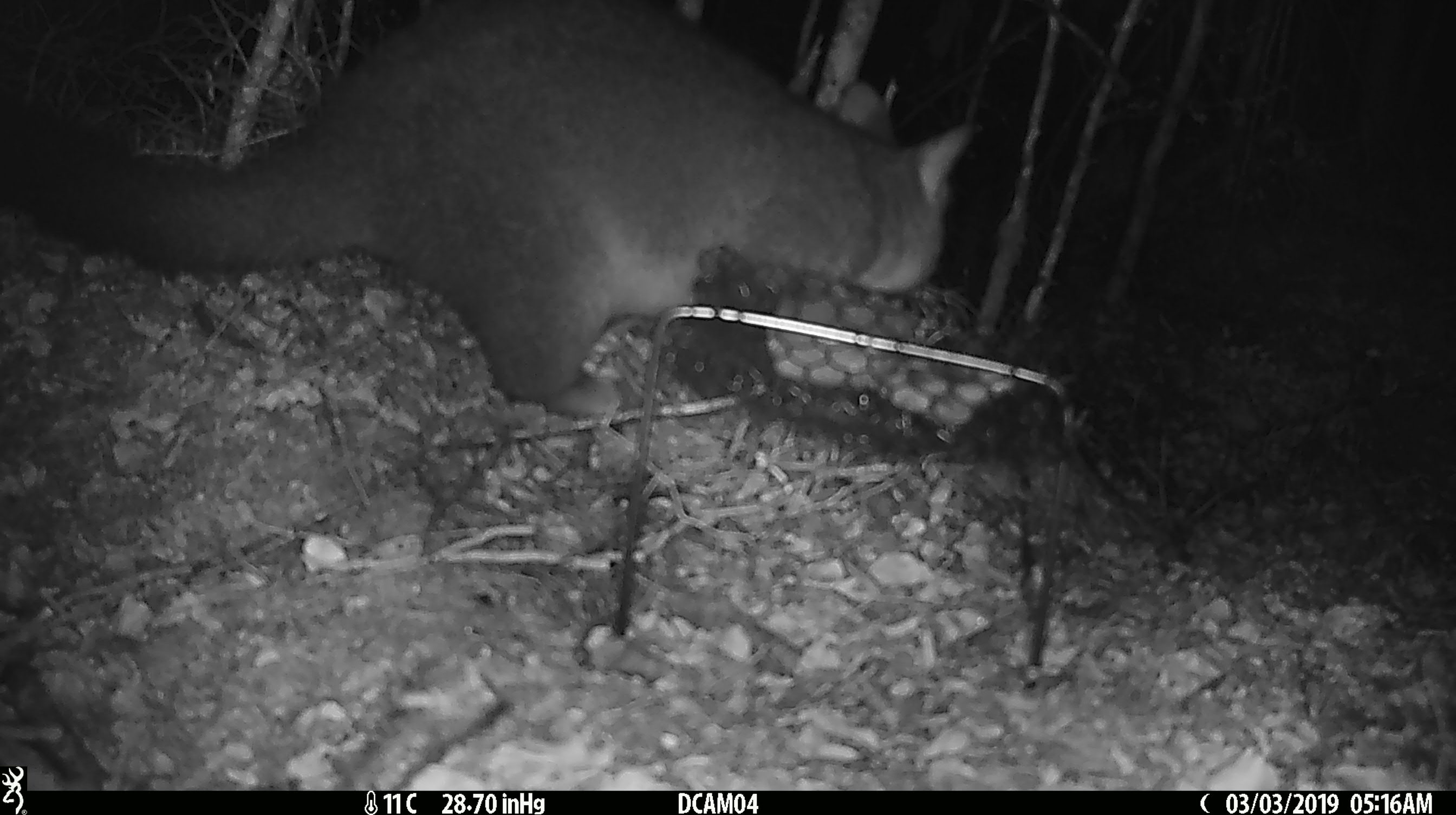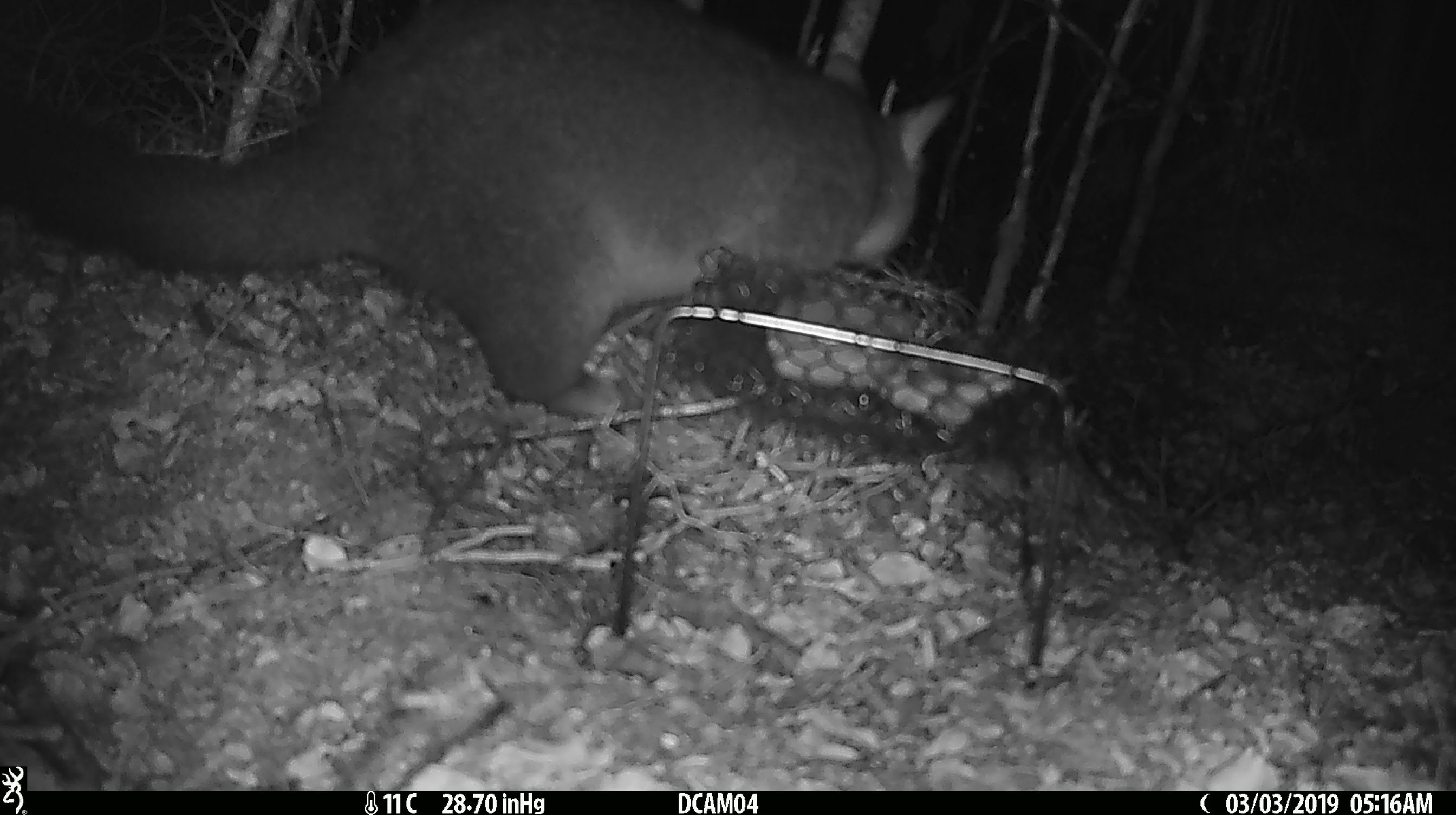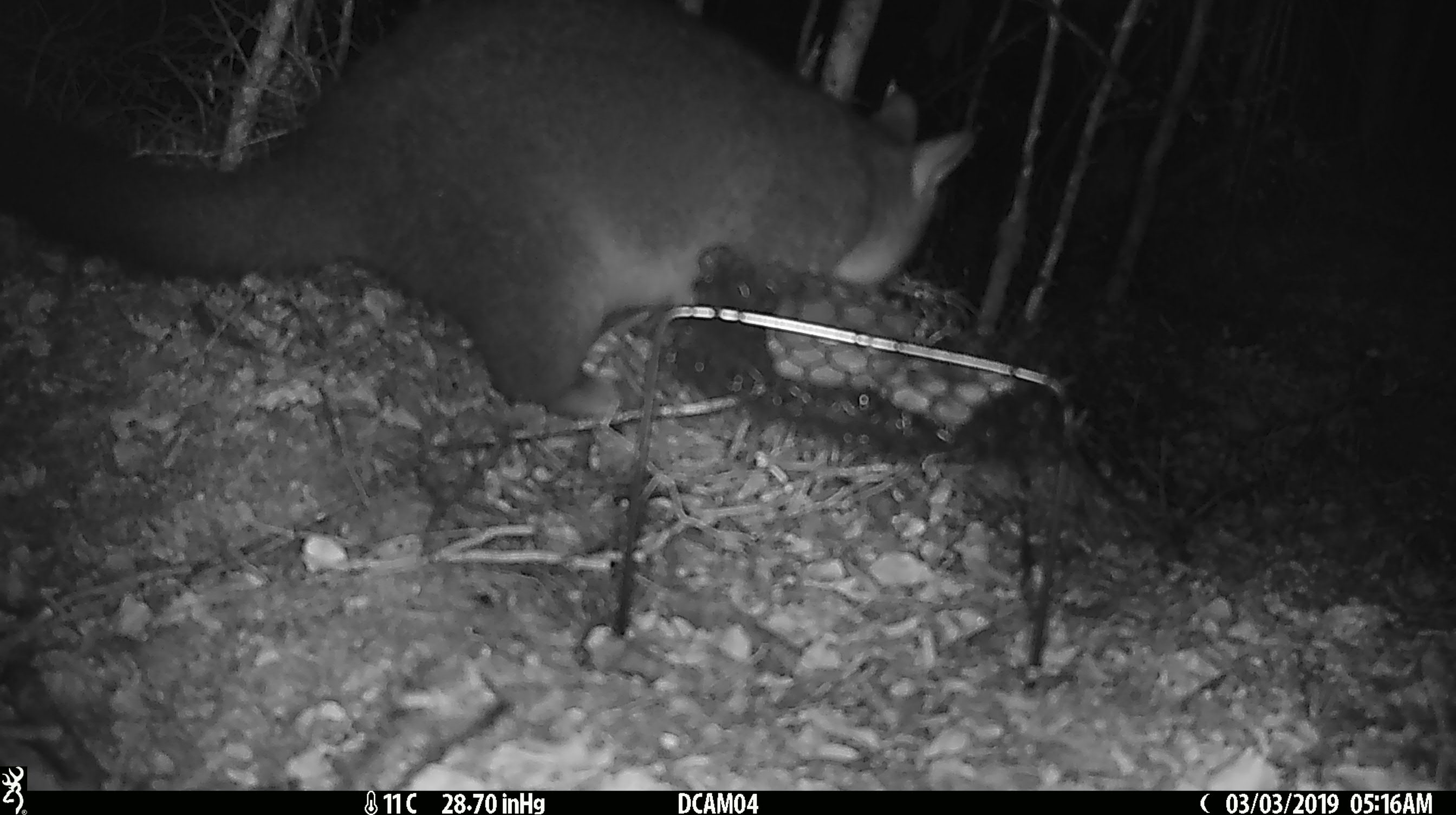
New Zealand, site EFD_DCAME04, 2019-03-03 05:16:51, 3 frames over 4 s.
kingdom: Animalia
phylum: Chordata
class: Mammalia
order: Diprotodontia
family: Phalangeridae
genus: Trichosurus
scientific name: Trichosurus vulpecula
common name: common brushtail possum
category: possum